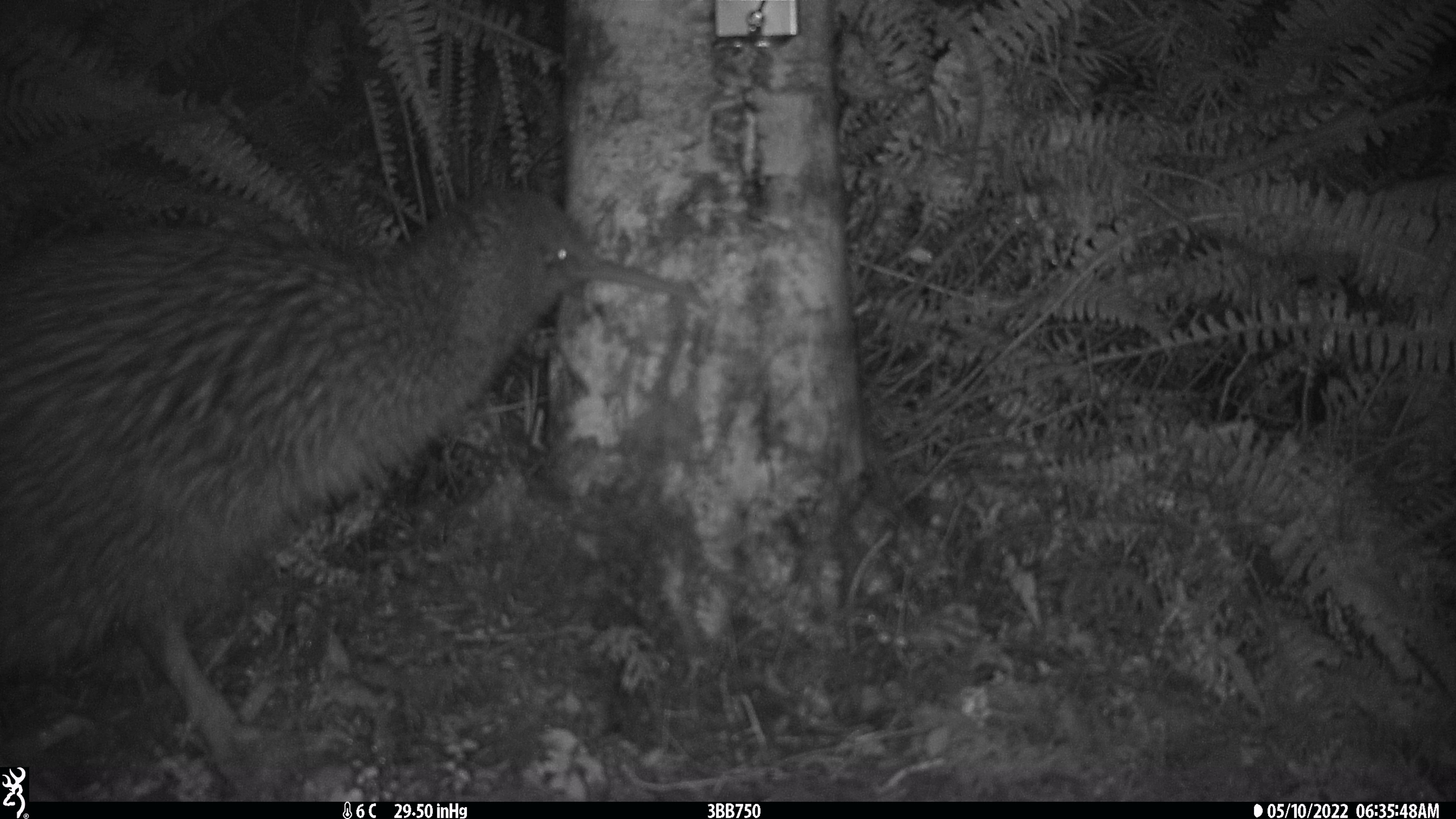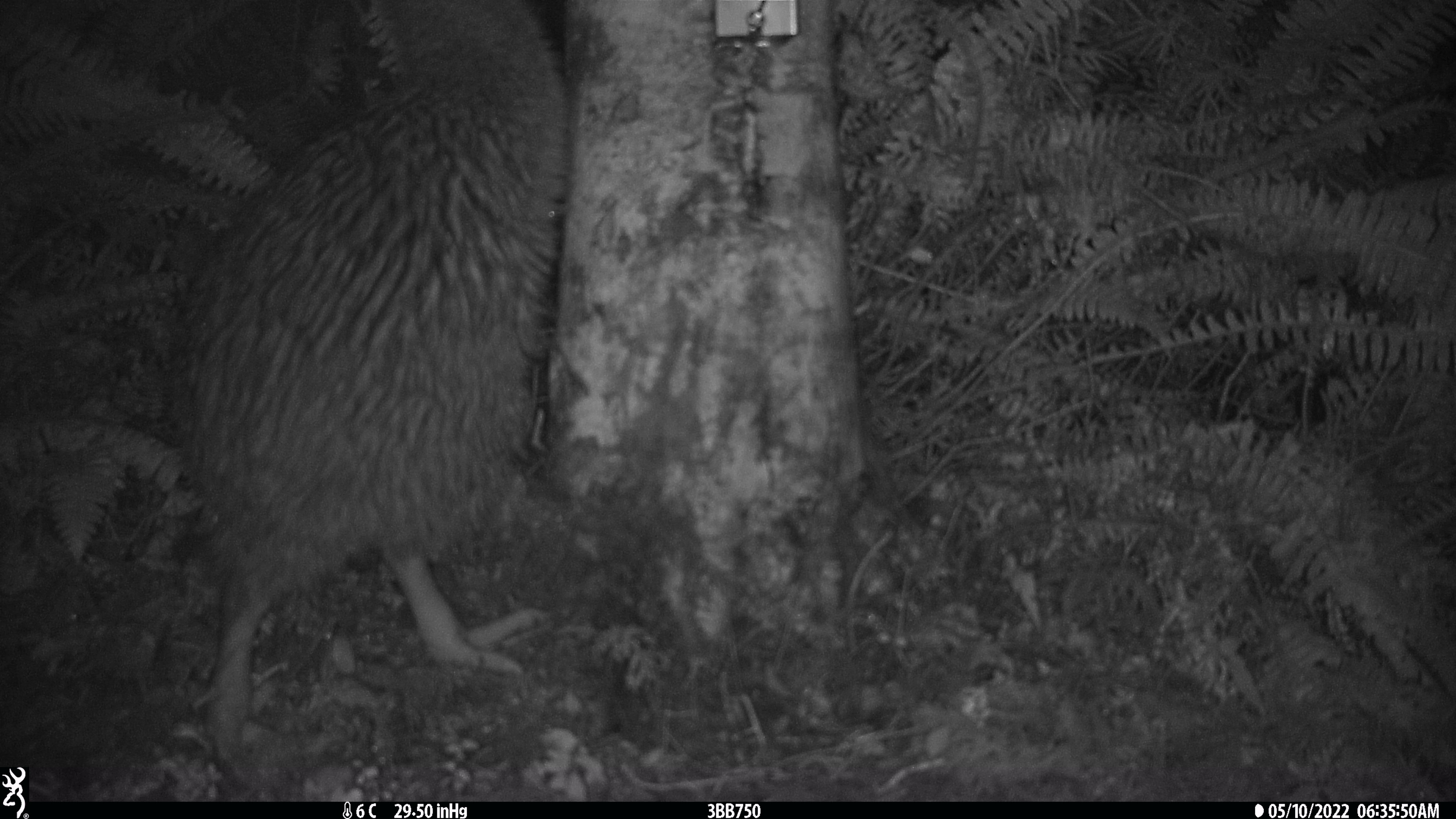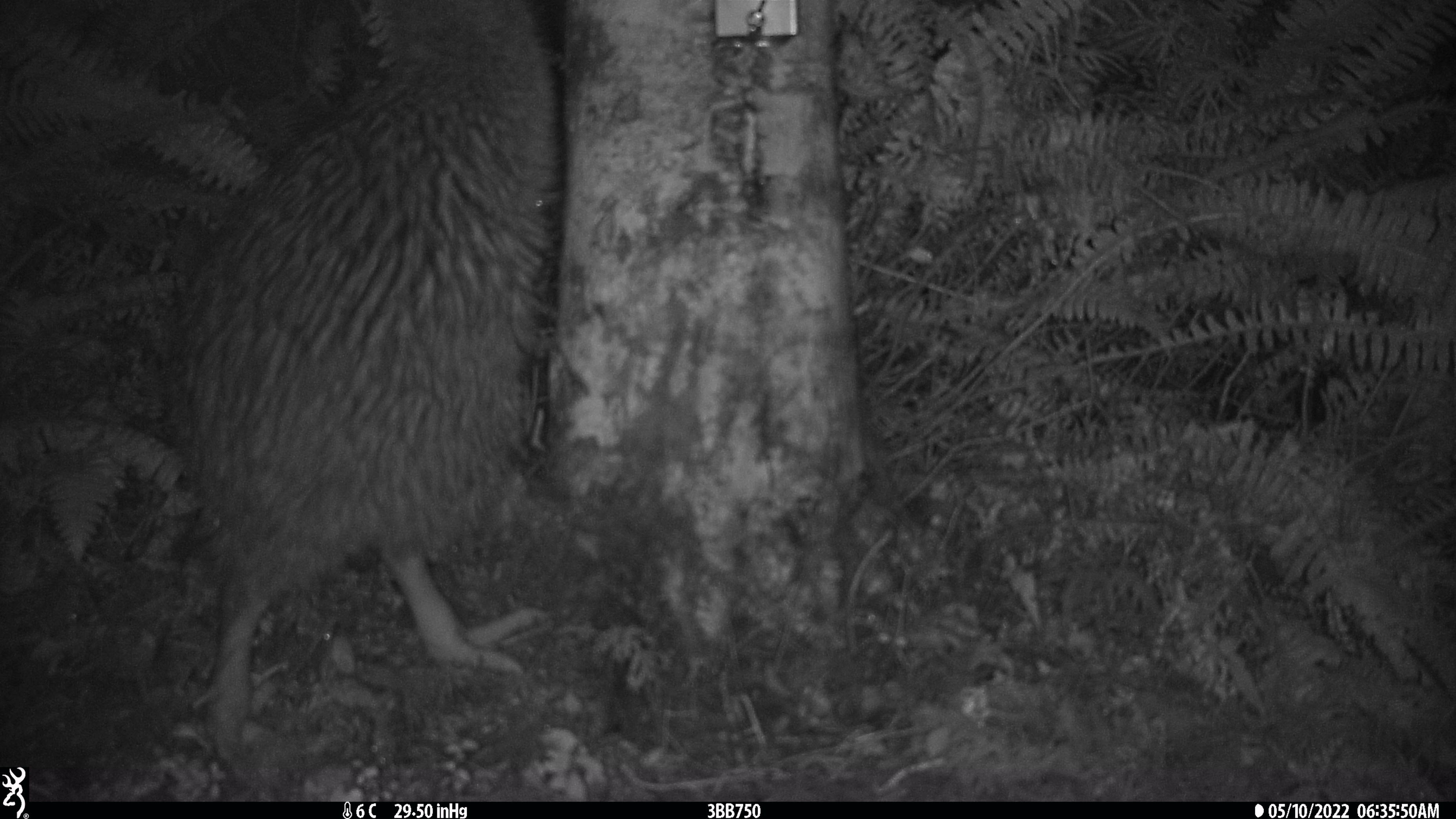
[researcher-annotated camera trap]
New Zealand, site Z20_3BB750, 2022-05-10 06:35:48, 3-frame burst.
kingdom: Animalia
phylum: Chordata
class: Aves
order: Apterygiformes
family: Apterygidae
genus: Apteryx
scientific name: Apteryx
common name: kiwi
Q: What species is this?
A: Kiwi (Apteryx).